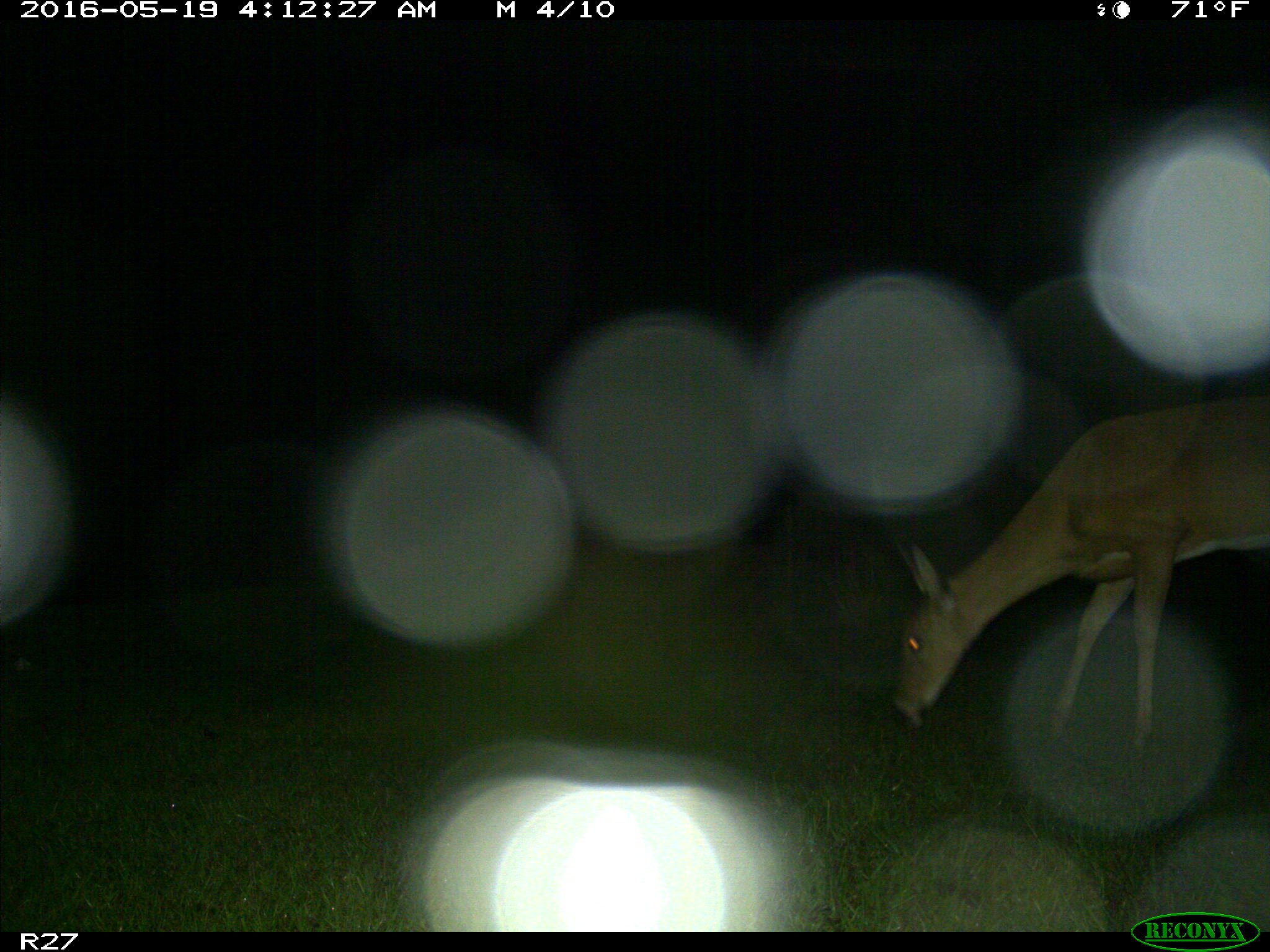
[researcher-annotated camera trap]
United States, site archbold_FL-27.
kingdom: Animalia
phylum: Chordata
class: Mammalia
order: Artiodactyla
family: Cervidae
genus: Odocoileus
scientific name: Odocoileus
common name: deer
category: unidentified deer